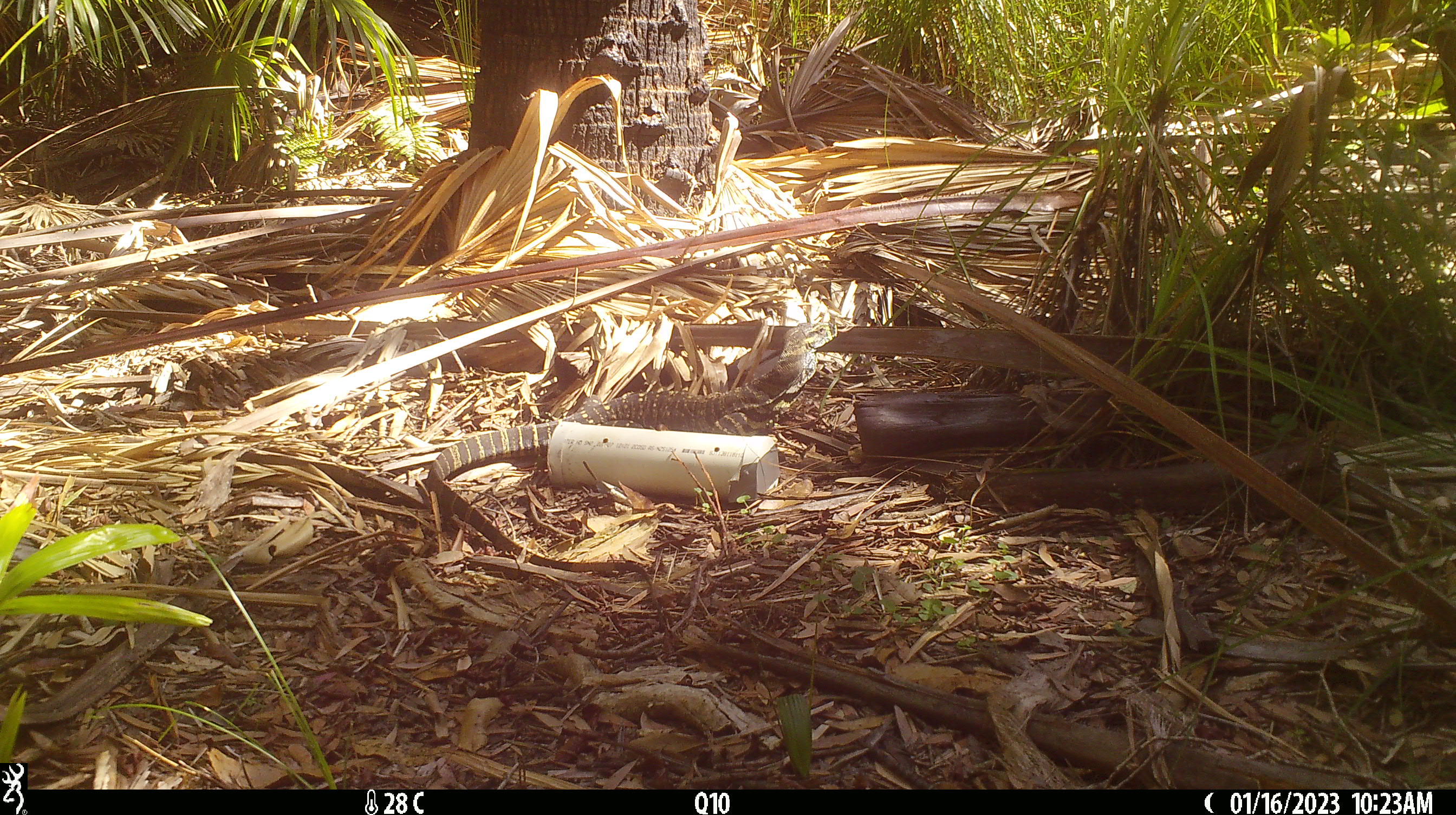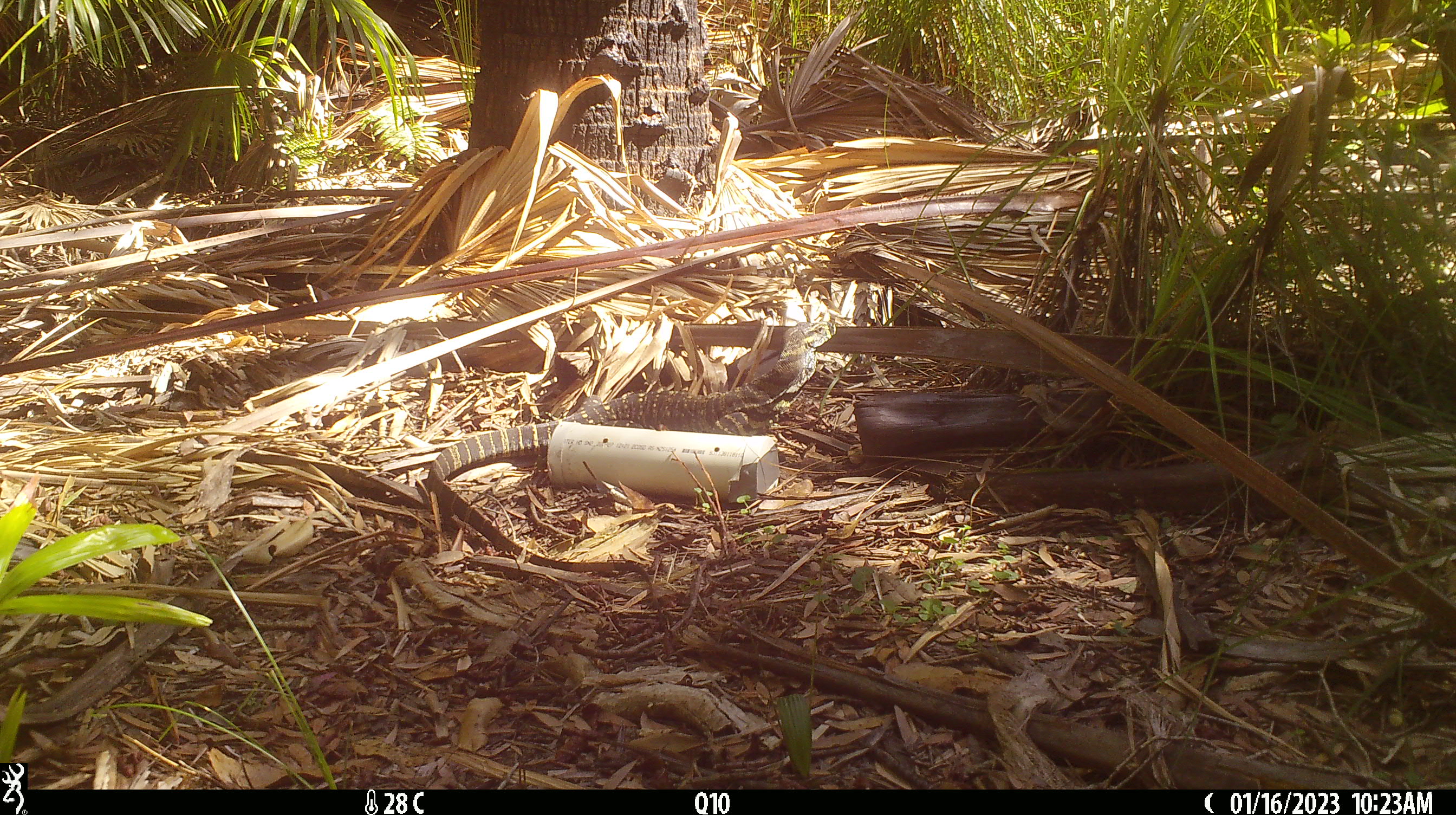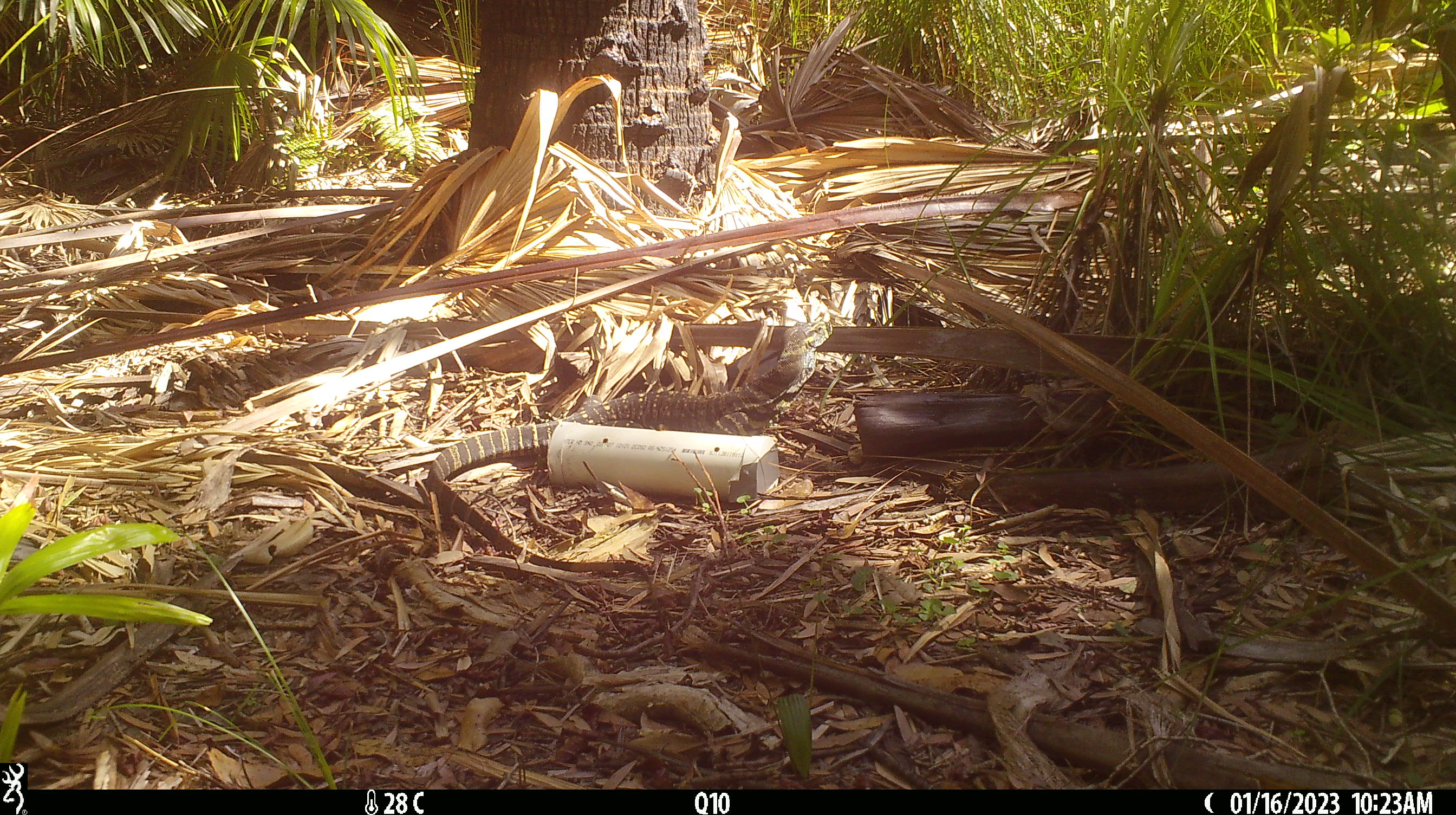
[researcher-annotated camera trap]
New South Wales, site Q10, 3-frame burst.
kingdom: Animalia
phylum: Chordata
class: Reptilia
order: Squamata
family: Varanidae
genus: Varanus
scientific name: Varanus varius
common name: lace monitor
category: goanna